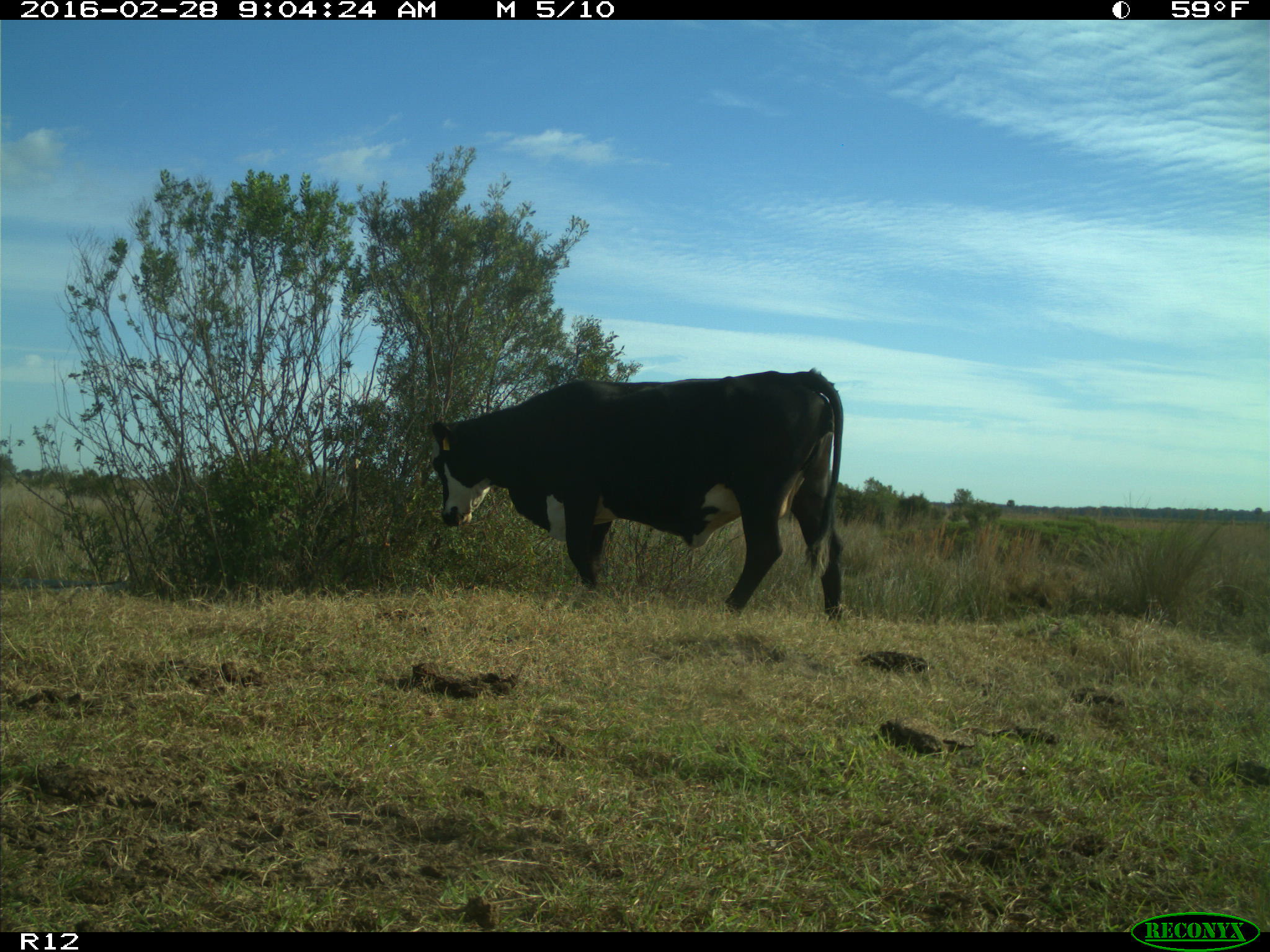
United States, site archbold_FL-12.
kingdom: Animalia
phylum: Chordata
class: Mammalia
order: Artiodactyla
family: Bovidae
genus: Bos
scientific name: Bos taurus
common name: domestic cow